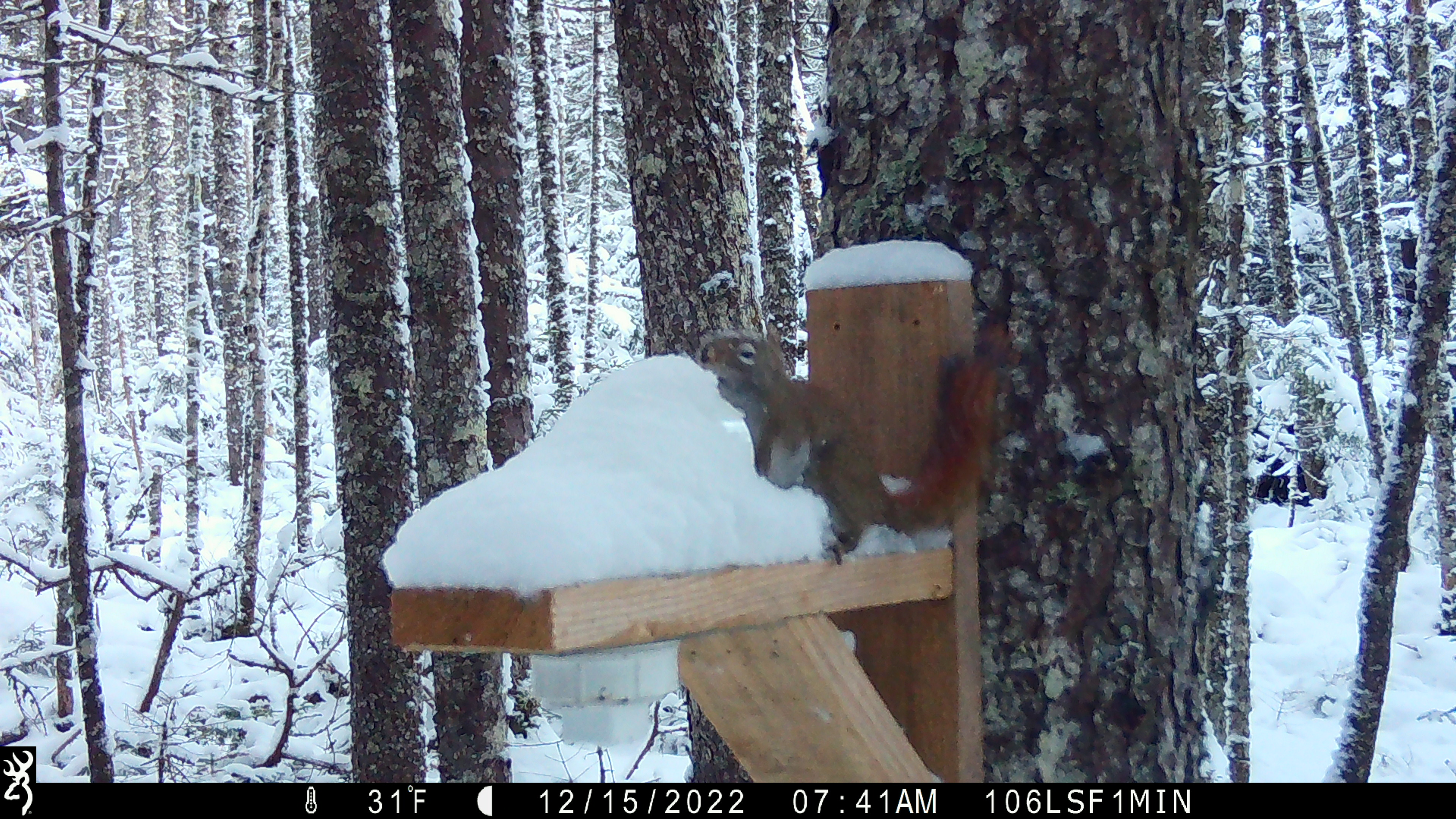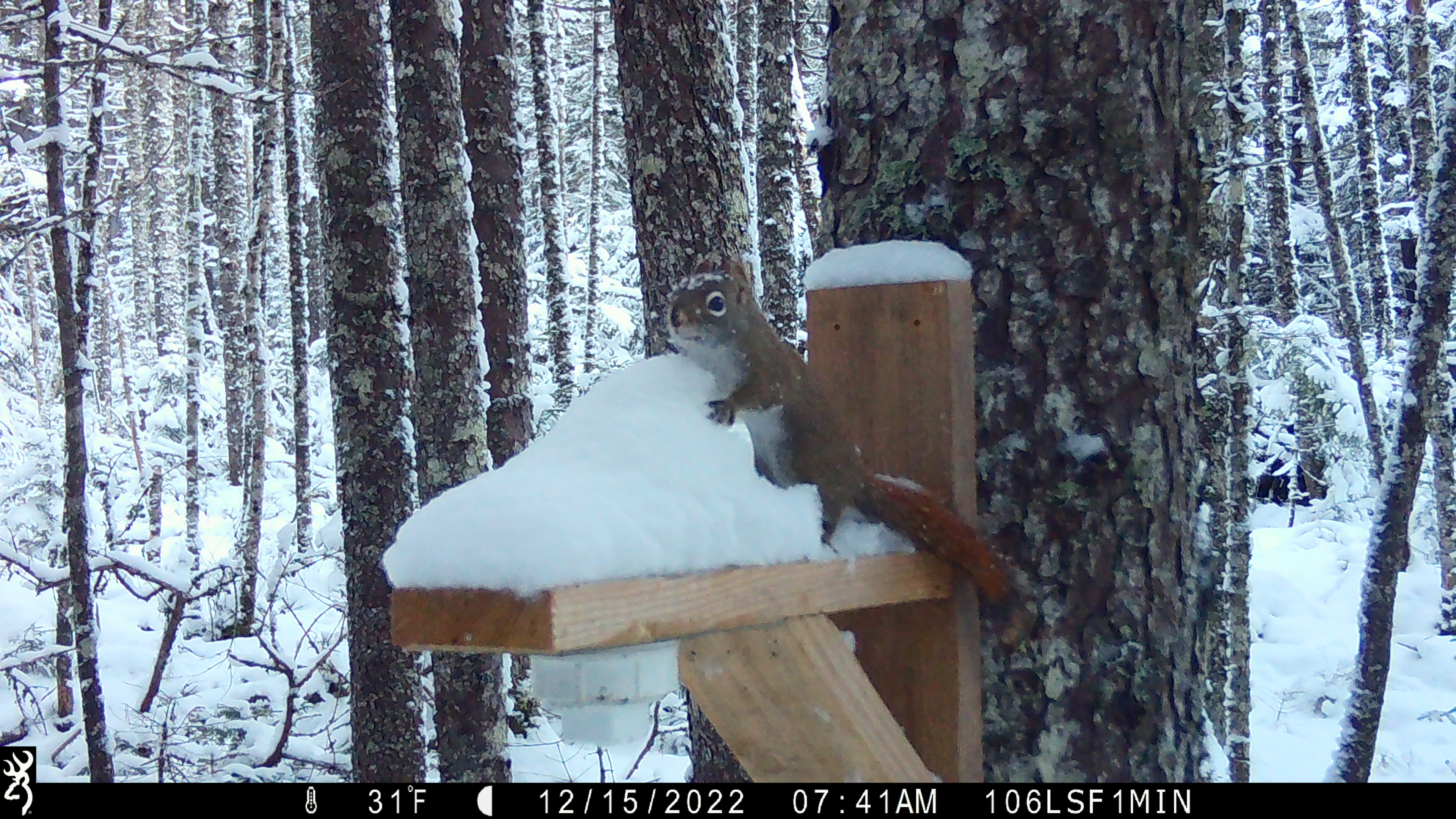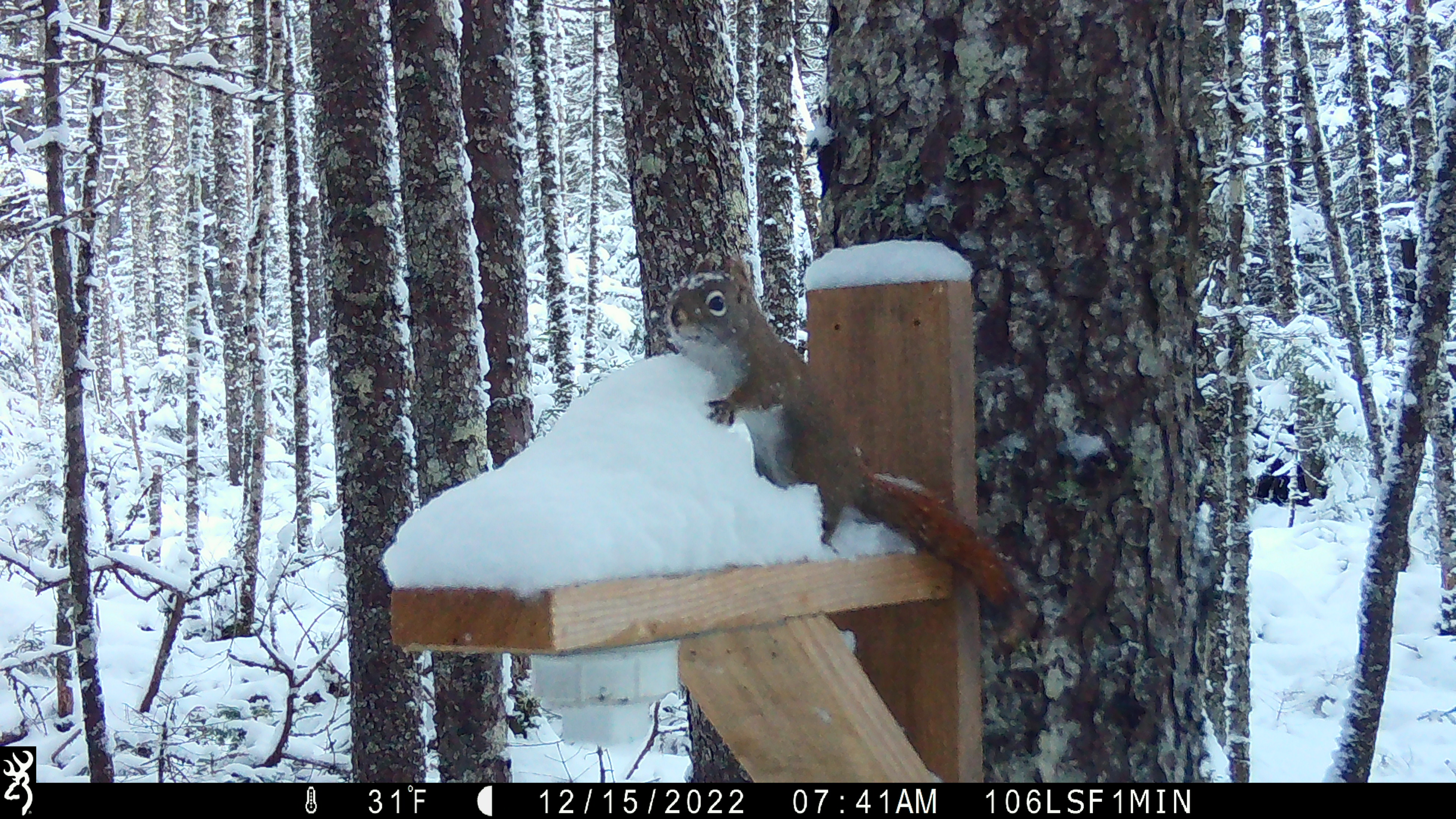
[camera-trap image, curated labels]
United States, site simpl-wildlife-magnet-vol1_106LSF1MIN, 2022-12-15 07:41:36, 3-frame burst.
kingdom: Animalia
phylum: Chordata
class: Mammalia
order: Rodentia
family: Sciuridae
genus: Tamiasciurus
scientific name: Tamiasciurus hudsonicus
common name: red squirrel